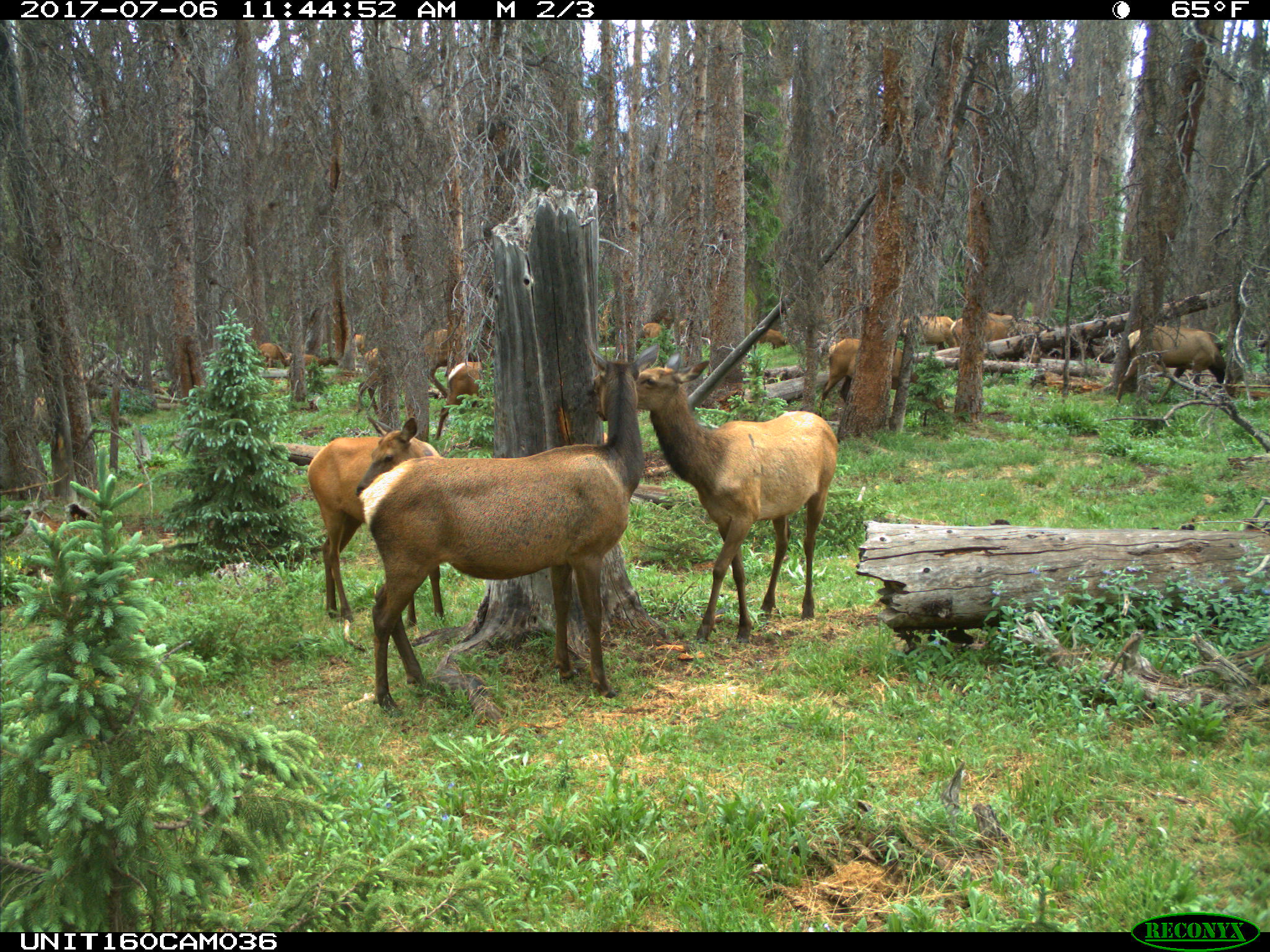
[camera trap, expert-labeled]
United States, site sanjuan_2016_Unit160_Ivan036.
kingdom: Animalia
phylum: Chordata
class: Mammalia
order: Artiodactyla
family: Cervidae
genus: Cervus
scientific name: Cervus elaphus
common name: red deer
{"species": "Cervus elaphus (red deer)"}